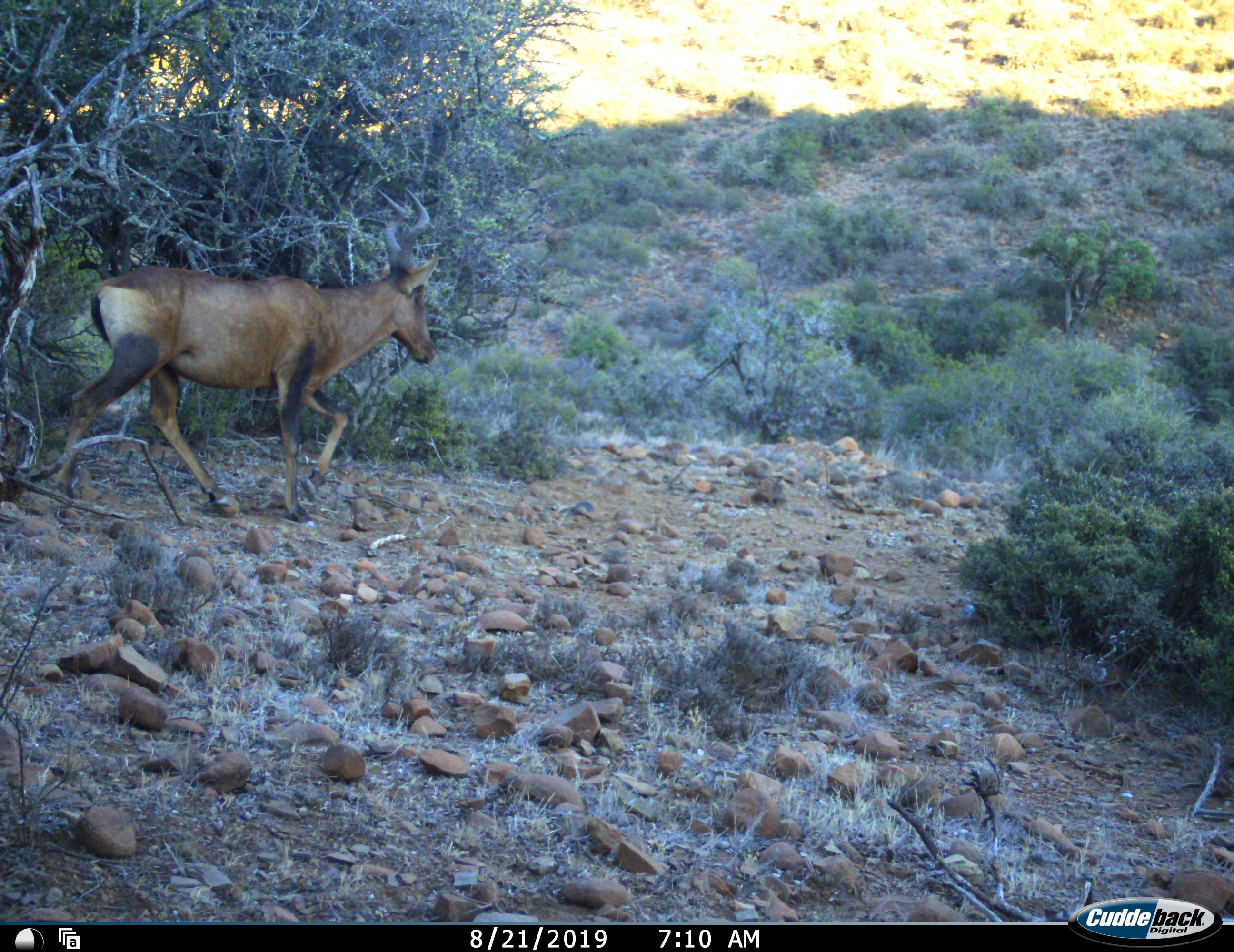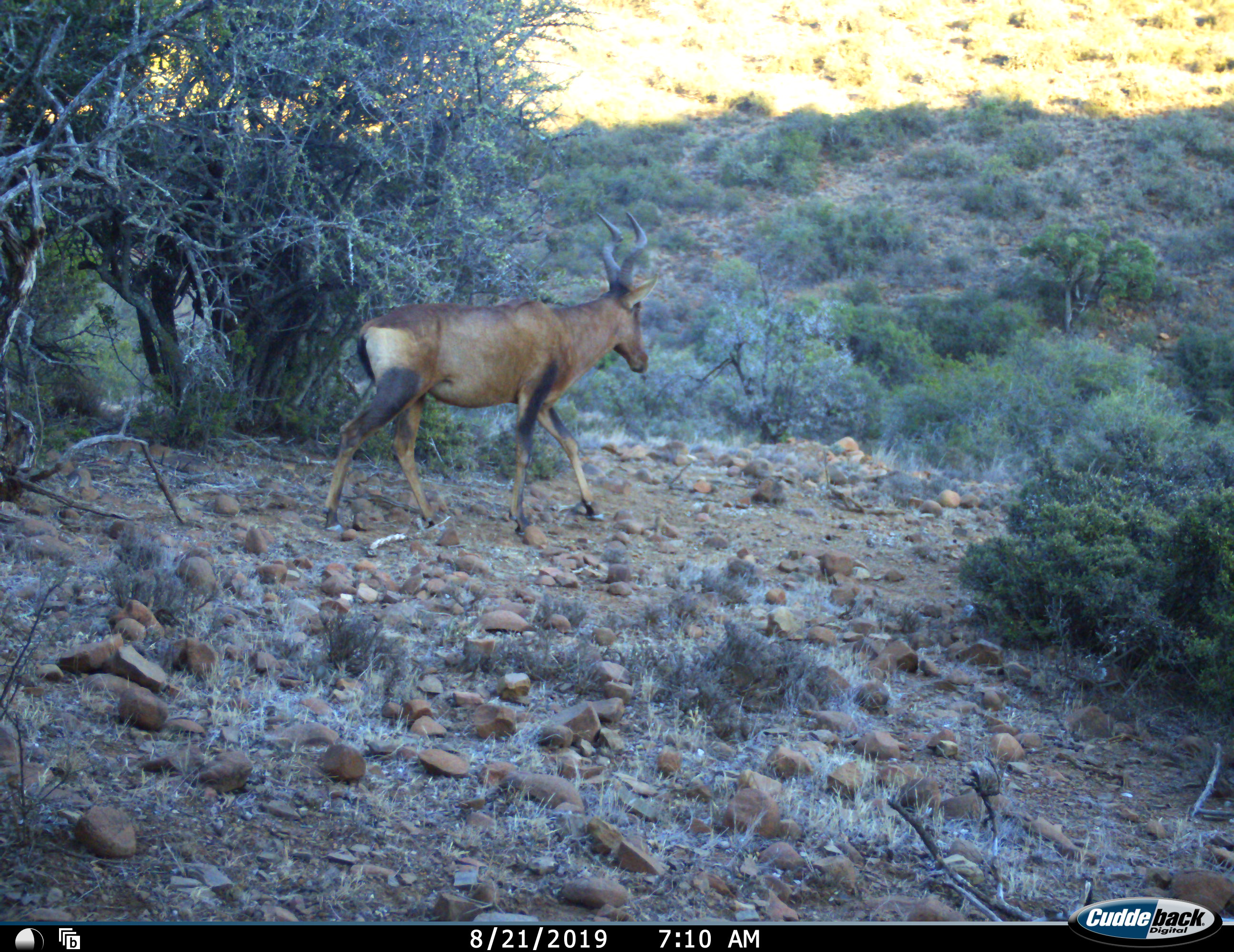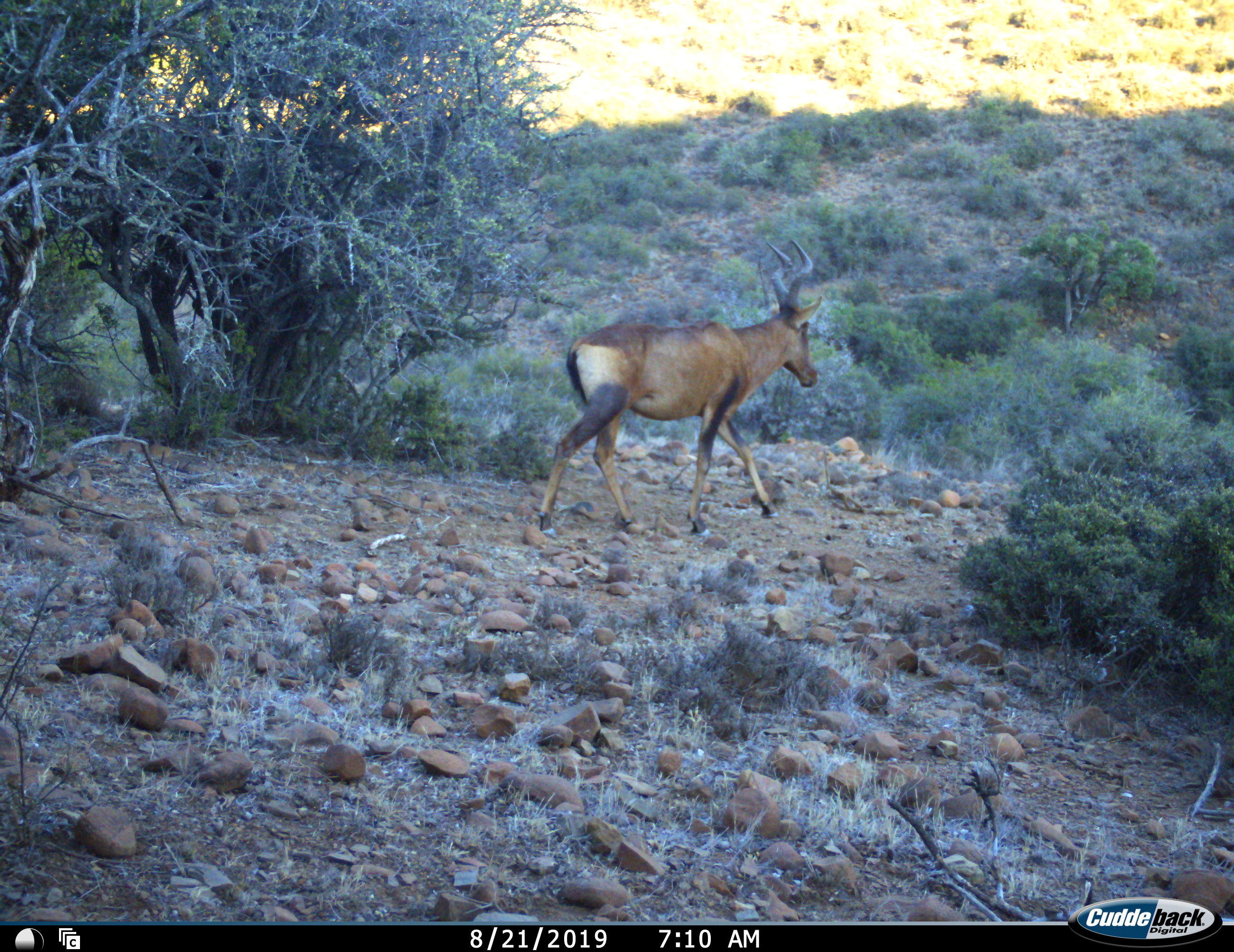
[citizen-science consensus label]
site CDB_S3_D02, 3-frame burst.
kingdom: Animalia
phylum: Chordata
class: Mammalia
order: Artiodactyla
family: Bovidae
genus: Alcelaphus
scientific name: Alcelaphus buselaphus caama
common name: red hartebeest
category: hartebeestred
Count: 1.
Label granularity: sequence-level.